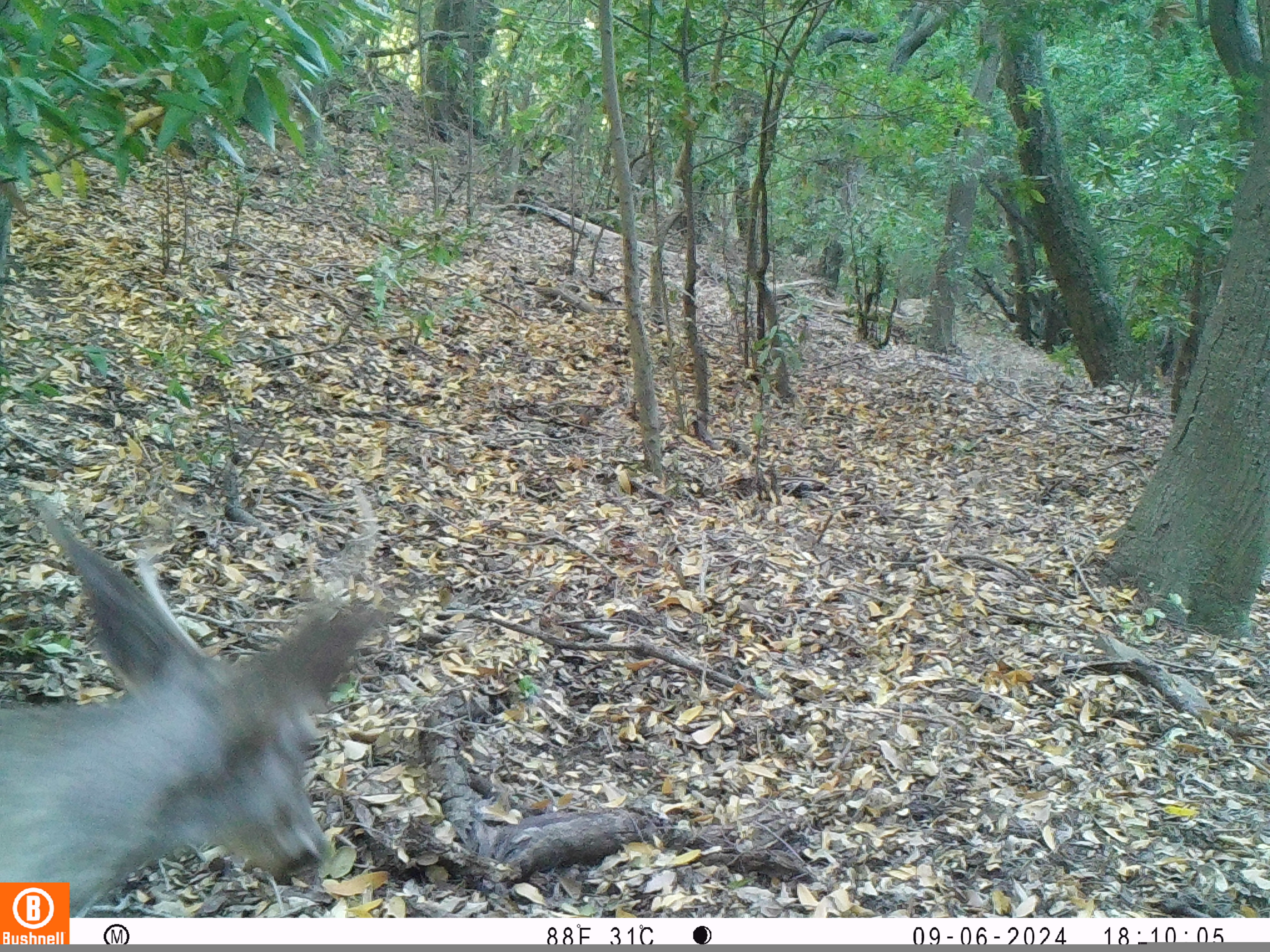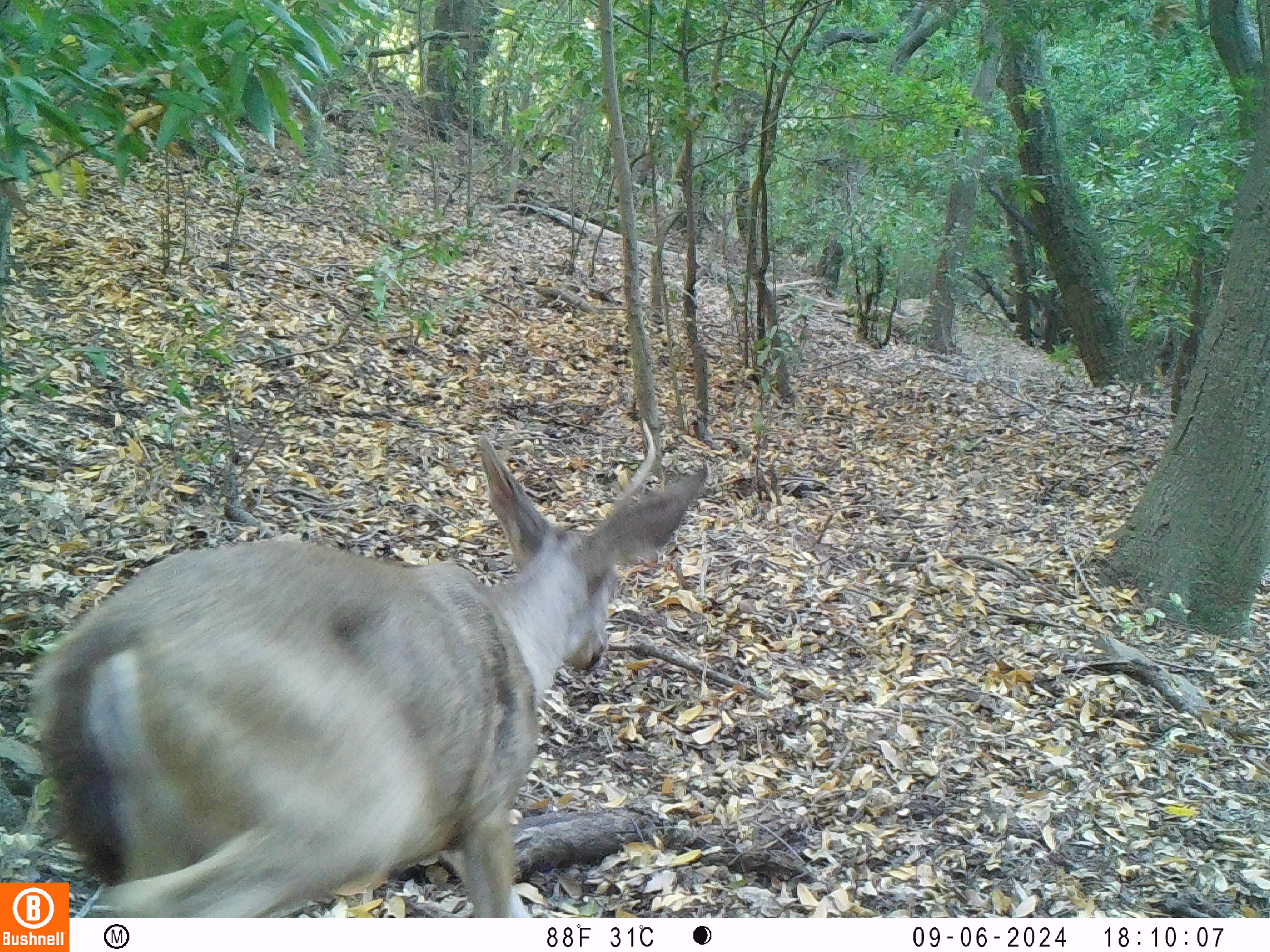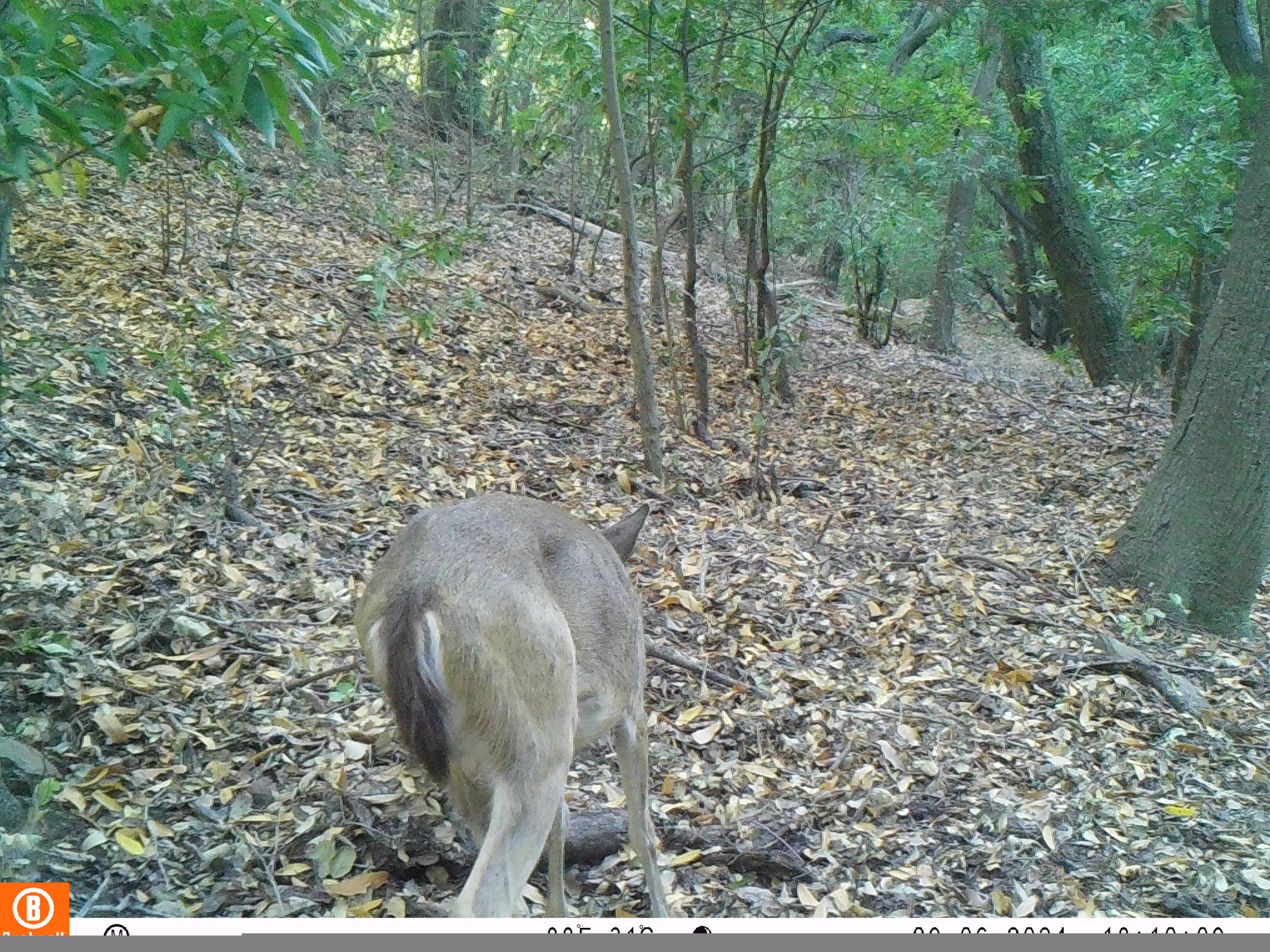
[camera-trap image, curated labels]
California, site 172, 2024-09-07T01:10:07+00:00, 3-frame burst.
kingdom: Animalia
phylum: Chordata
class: Mammalia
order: Artiodactyla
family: Cervidae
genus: Odocoileus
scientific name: Odocoileus hemionus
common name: mule deer